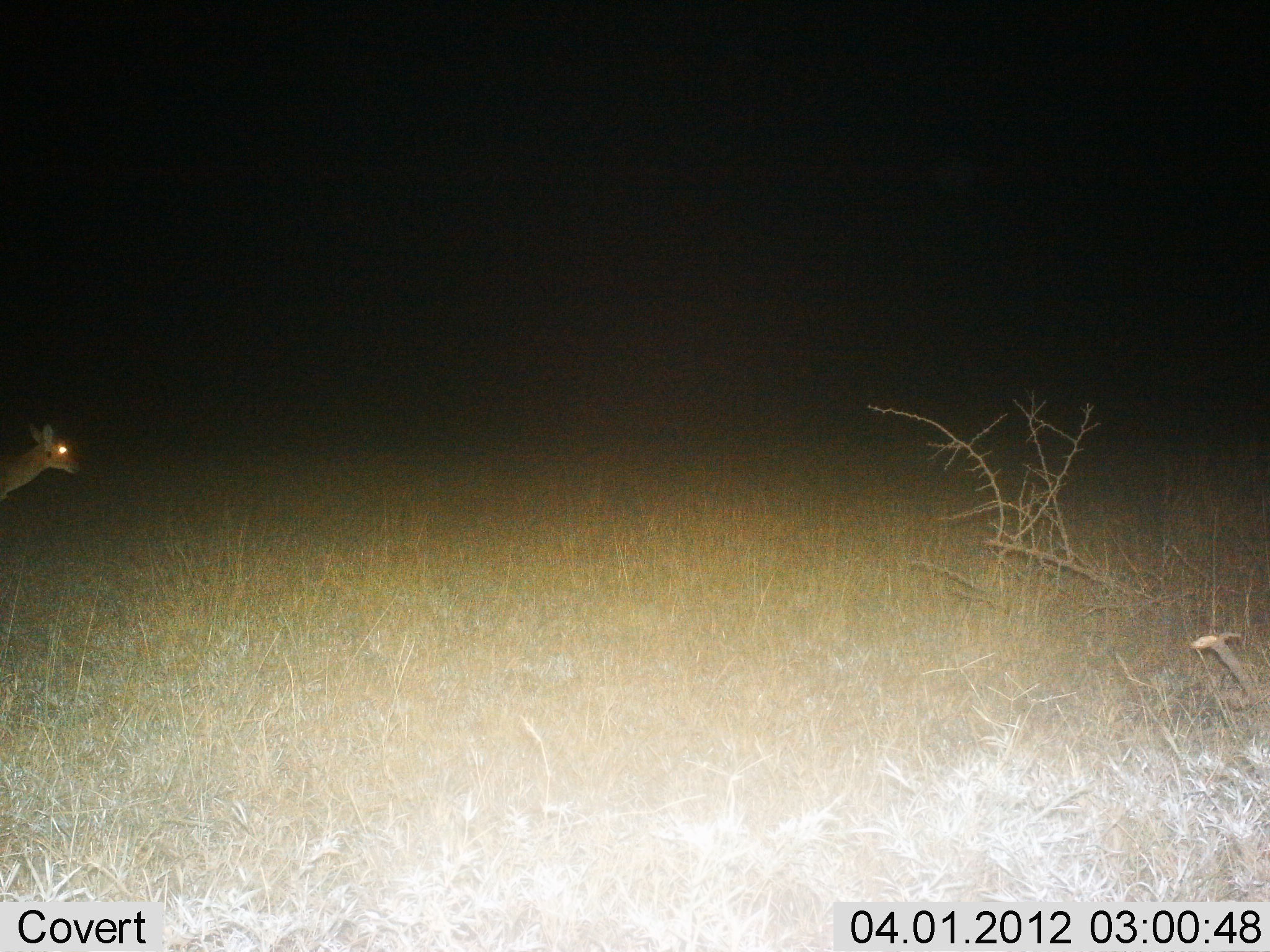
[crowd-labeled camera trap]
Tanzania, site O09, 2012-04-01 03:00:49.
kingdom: Animalia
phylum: Chordata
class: Mammalia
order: Artiodactyla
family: Bovidae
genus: Redunca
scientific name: Redunca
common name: reedbuck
Reedbuck (Redunca), count 1. Behavior (volunteer vote fractions): standing 67%, resting 0%, moving 44%, interacting 0%. Young present (vote fraction): 0%. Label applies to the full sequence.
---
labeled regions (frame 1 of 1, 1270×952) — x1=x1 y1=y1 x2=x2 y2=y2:
animal: x1=0 y1=418 x2=81 y2=506